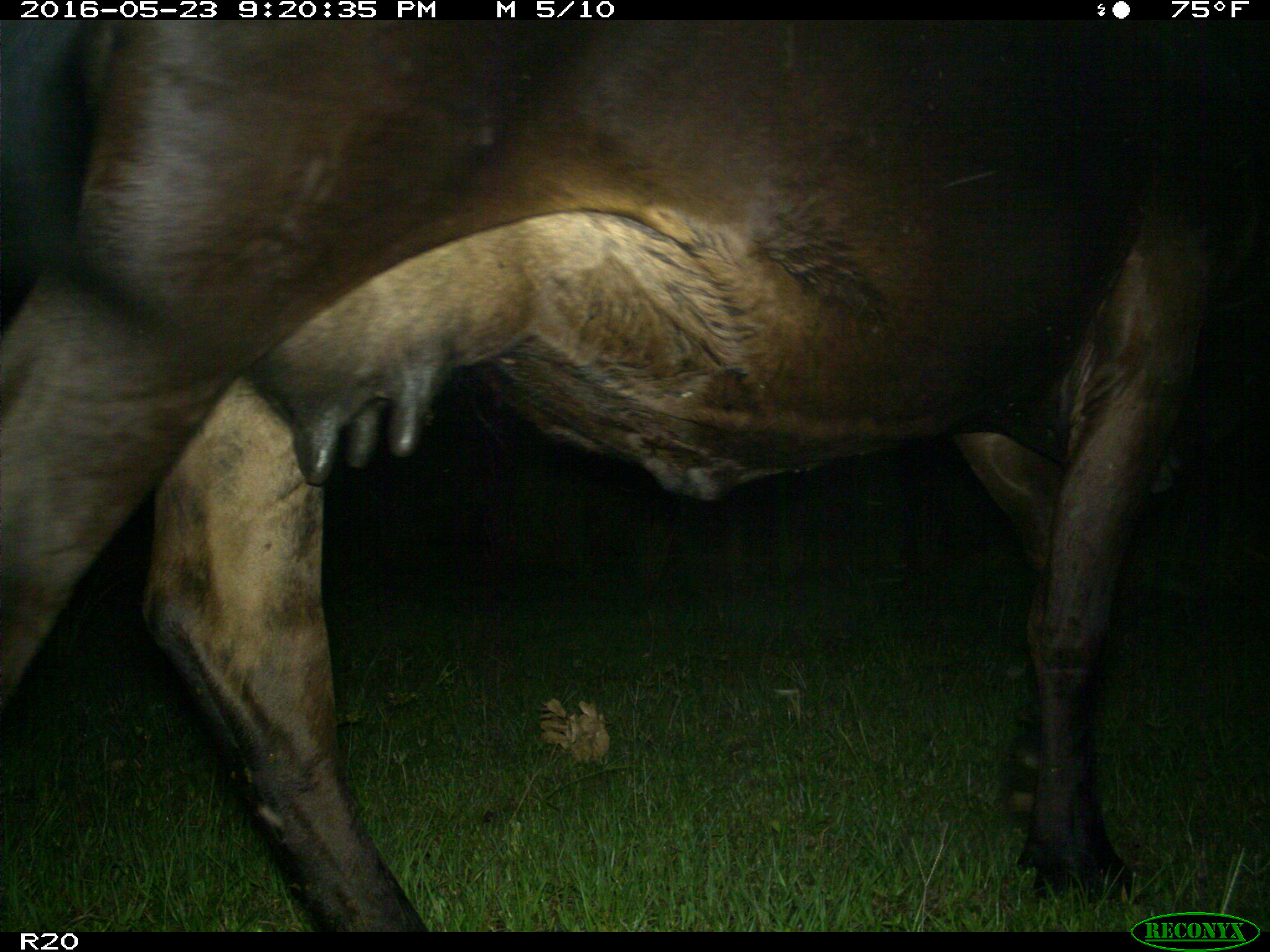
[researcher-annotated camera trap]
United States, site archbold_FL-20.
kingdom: Animalia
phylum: Chordata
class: Mammalia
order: Artiodactyla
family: Bovidae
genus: Bos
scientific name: Bos taurus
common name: domestic cow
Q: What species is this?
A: Bos taurus (domestic cow).